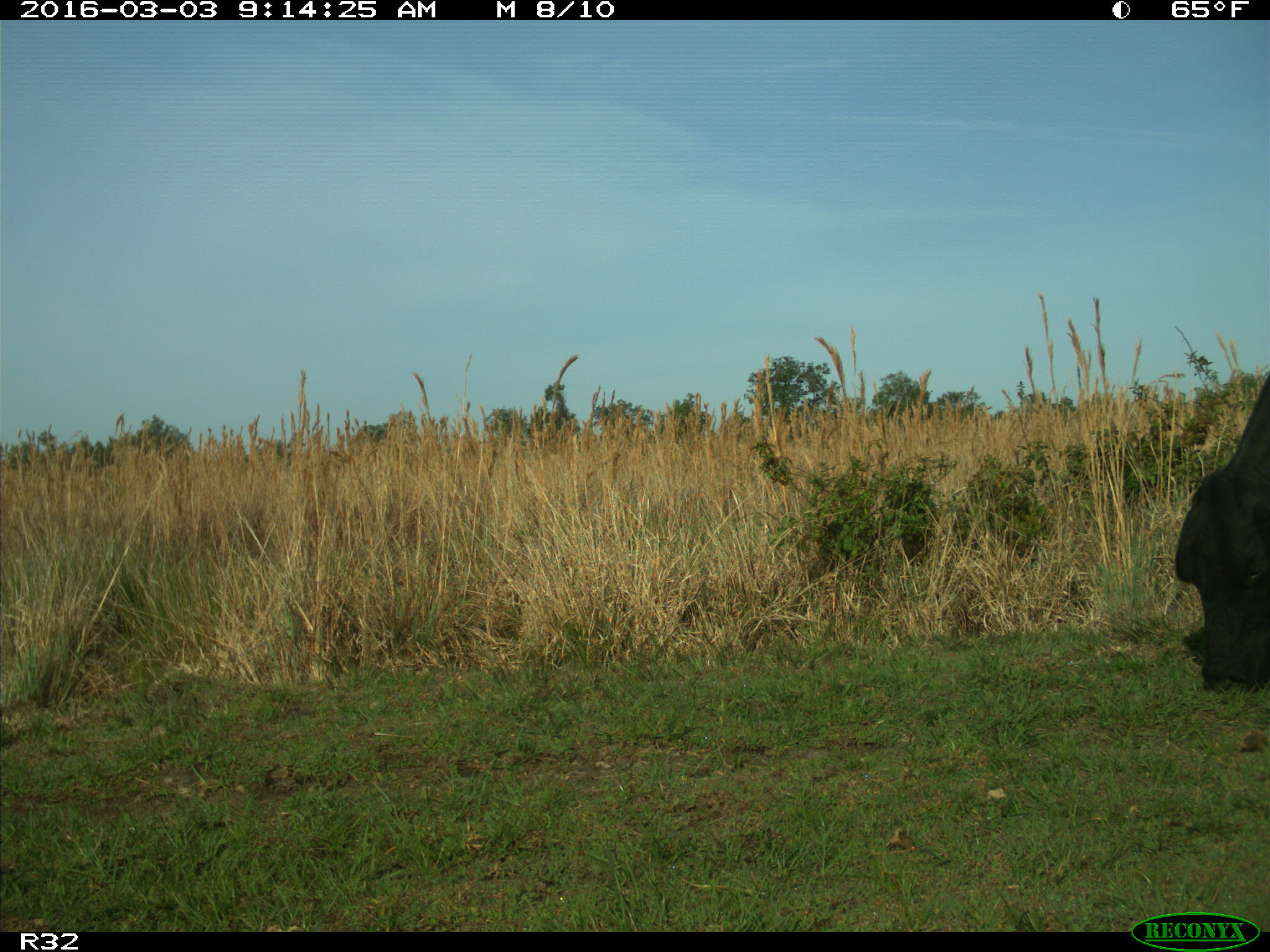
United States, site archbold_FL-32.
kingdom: Animalia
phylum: Chordata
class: Mammalia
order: Artiodactyla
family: Bovidae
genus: Bos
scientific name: Bos taurus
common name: domestic cow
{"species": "Bos taurus (domestic cow)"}